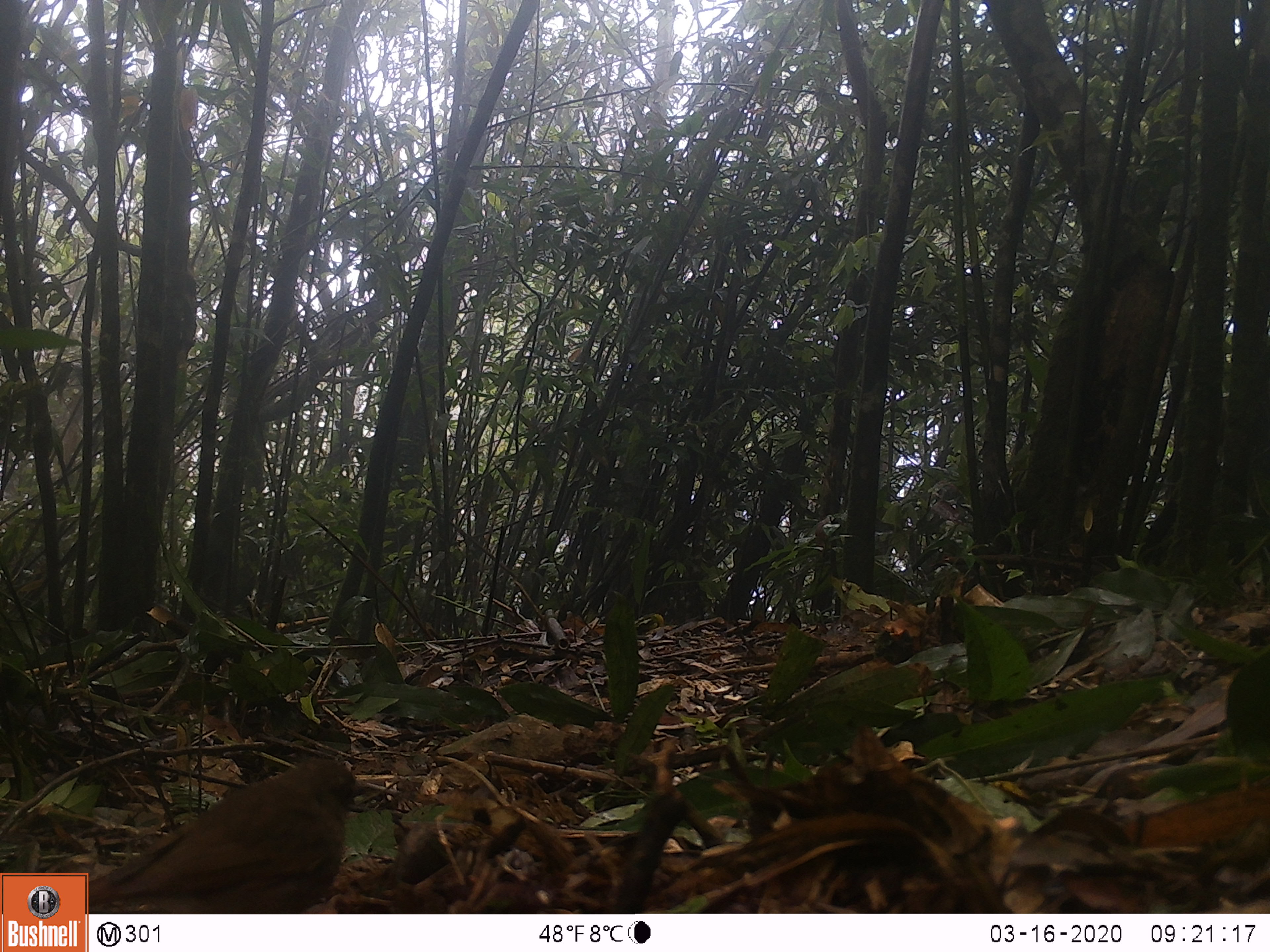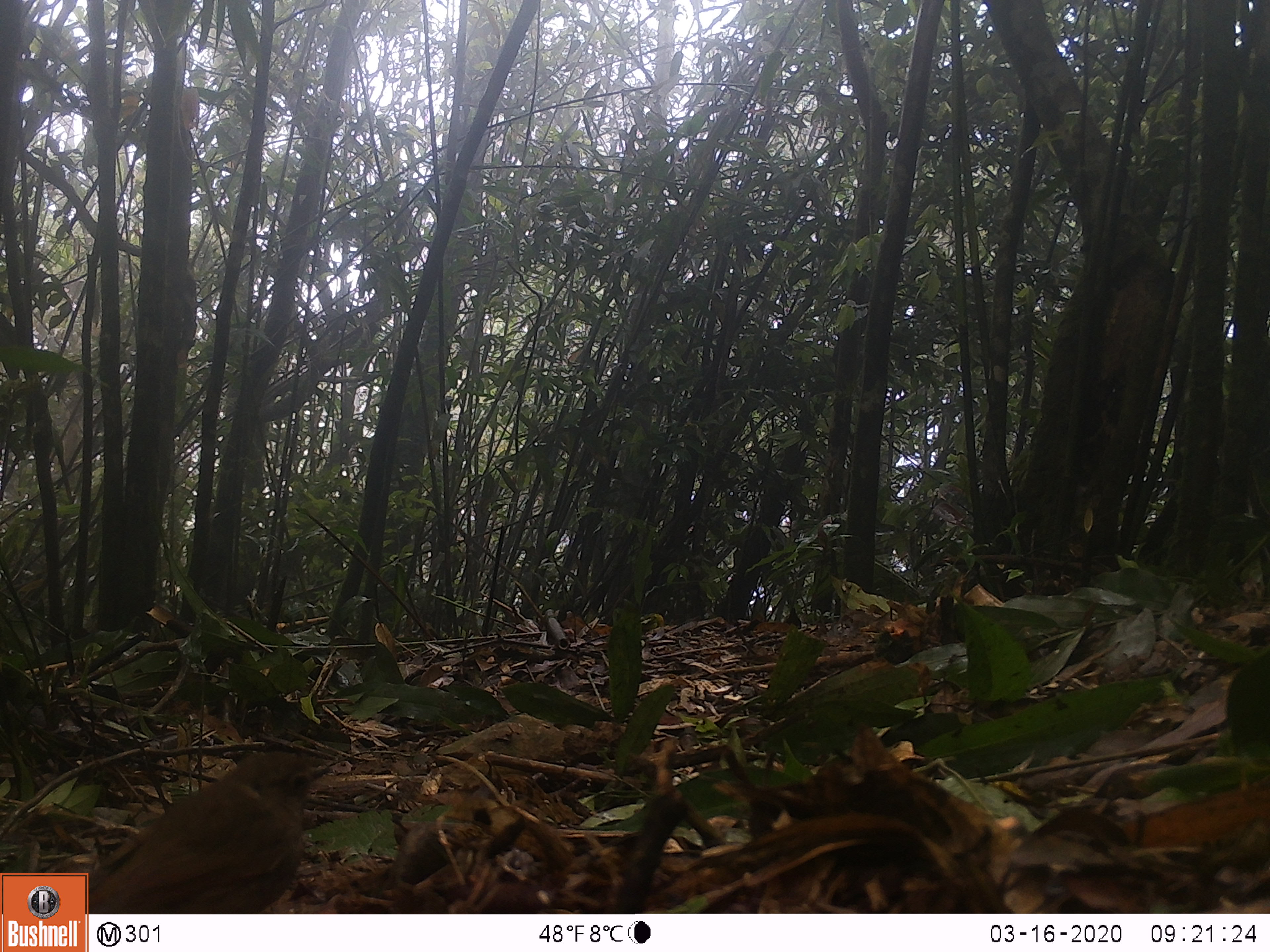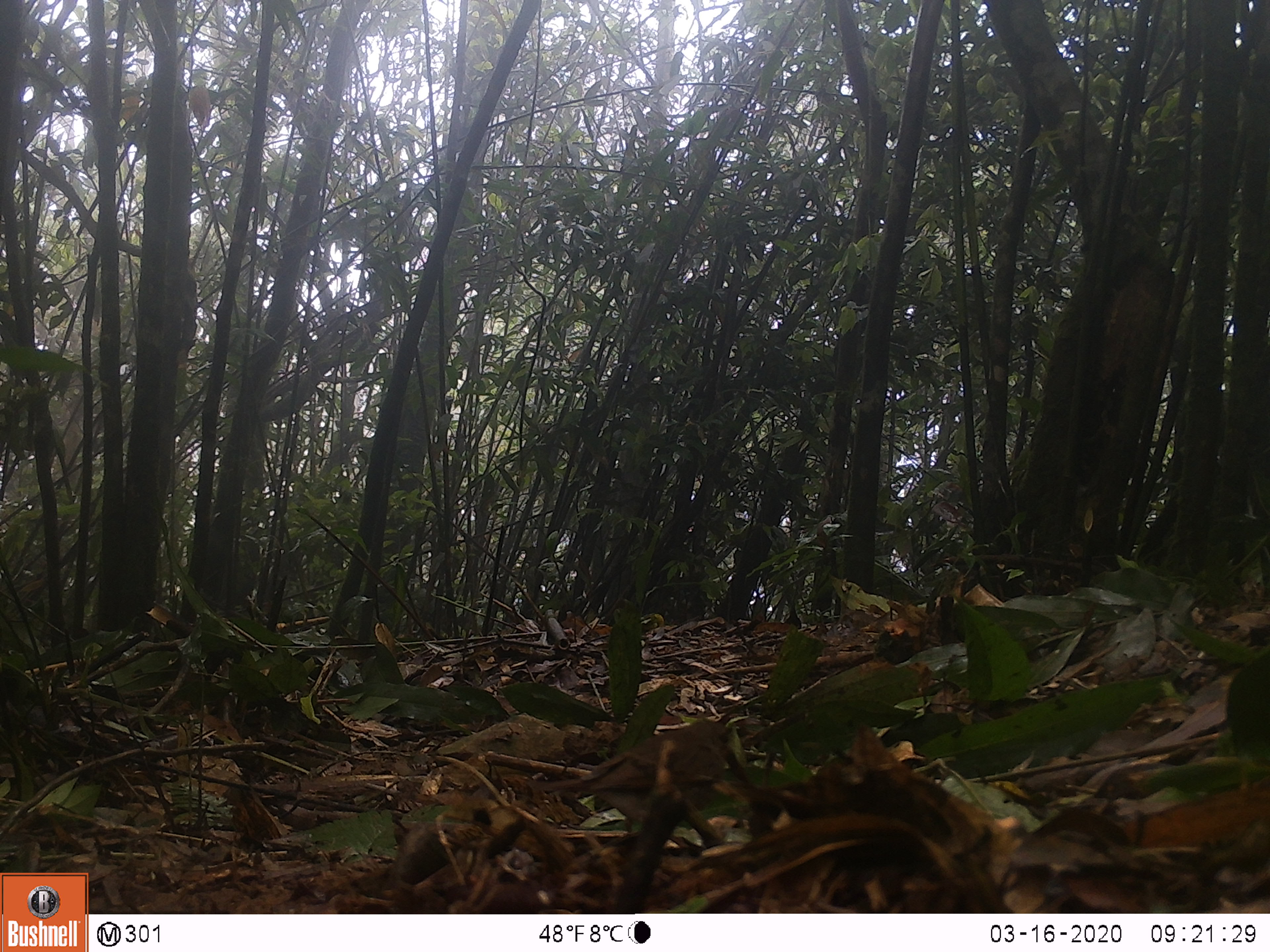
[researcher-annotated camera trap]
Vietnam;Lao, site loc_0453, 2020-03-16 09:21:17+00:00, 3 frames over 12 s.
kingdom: Animalia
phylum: Chordata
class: Aves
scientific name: Aves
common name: bird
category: unidentified bird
Unidentified bird (bird) (Aves). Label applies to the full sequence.